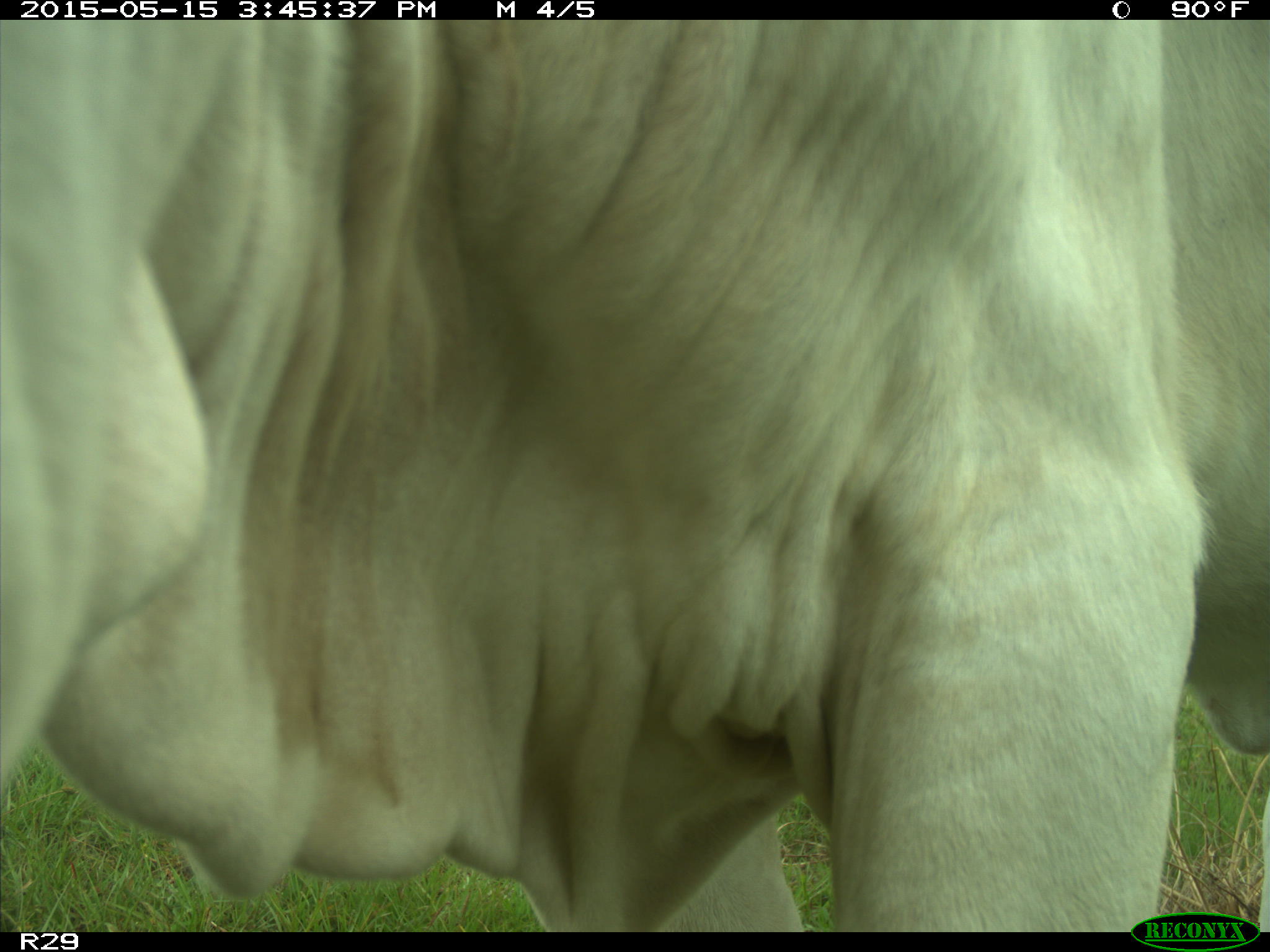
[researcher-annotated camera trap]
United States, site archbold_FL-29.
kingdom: Animalia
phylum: Chordata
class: Mammalia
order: Artiodactyla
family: Bovidae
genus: Bos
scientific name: Bos taurus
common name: domestic cow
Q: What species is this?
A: Bos taurus (domestic cow).